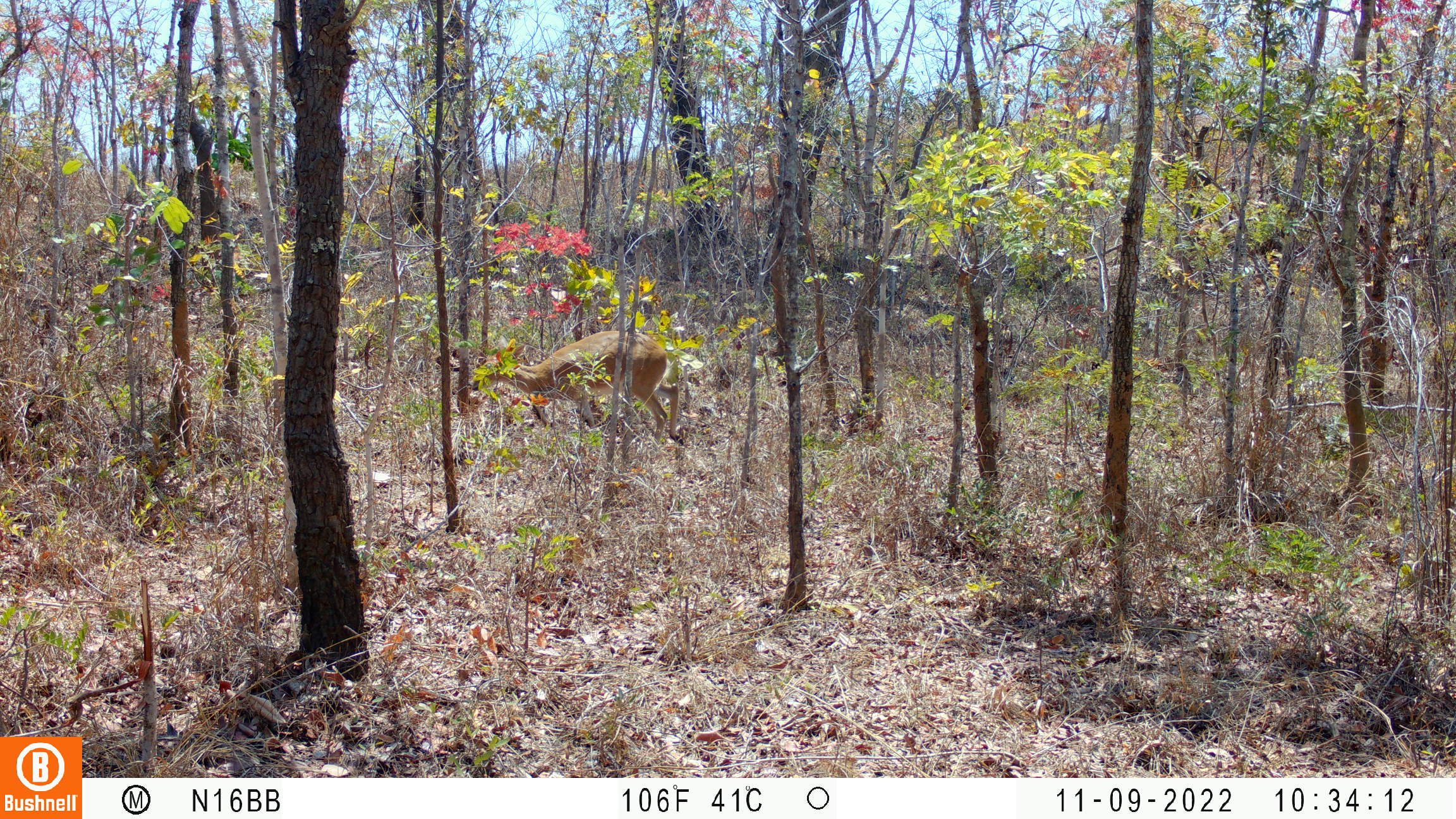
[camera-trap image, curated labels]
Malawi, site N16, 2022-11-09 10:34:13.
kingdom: Animalia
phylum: Chordata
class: Mammalia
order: Artiodactyla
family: Bovidae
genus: Sylvicapra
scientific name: Sylvicapra grimmia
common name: common duiker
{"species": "common duiker (Sylvicapra grimmia)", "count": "1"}